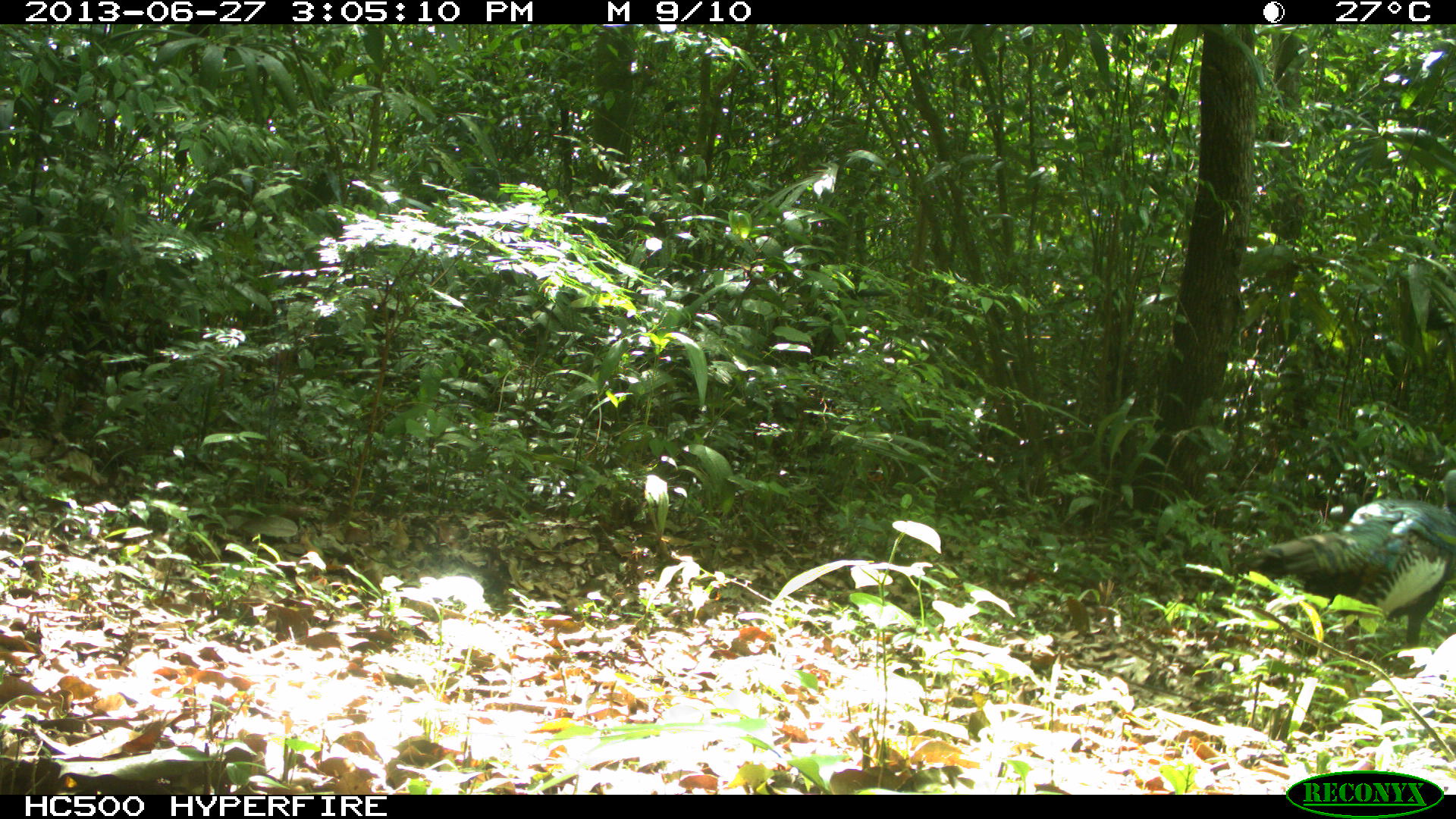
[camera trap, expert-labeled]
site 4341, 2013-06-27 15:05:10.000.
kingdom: Animalia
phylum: Chordata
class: Aves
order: Galliformes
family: Phasianidae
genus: Meleagris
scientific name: Meleagris ocellata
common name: ocellated turkey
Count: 1.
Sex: male.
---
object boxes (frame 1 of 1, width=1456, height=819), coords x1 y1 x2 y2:
meleagris ocellata: 1231 468 1456 647